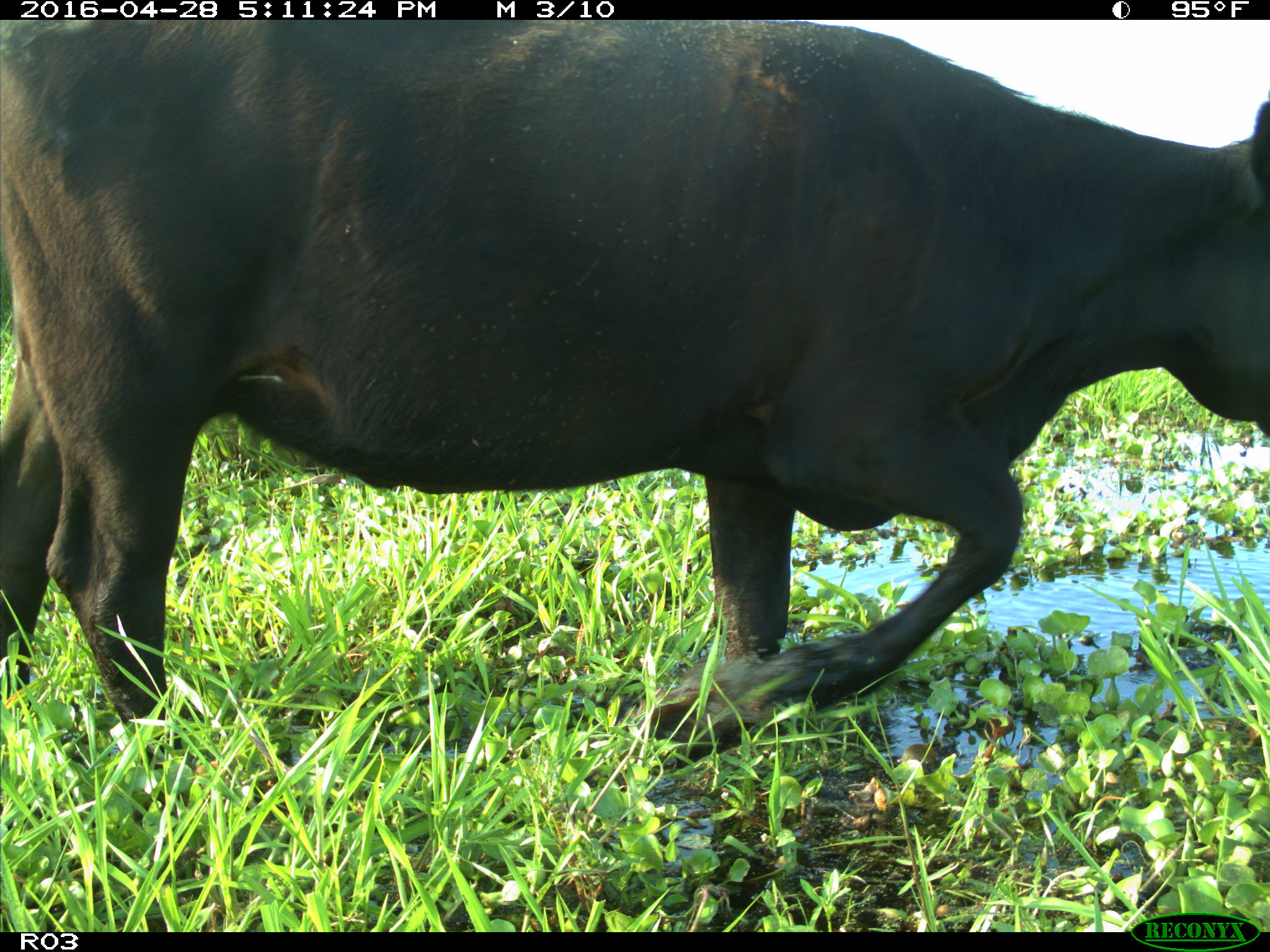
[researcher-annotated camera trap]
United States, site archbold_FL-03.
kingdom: Animalia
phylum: Chordata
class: Mammalia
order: Artiodactyla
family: Bovidae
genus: Bos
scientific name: Bos taurus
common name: domestic cow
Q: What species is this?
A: Bos taurus (domestic cow).